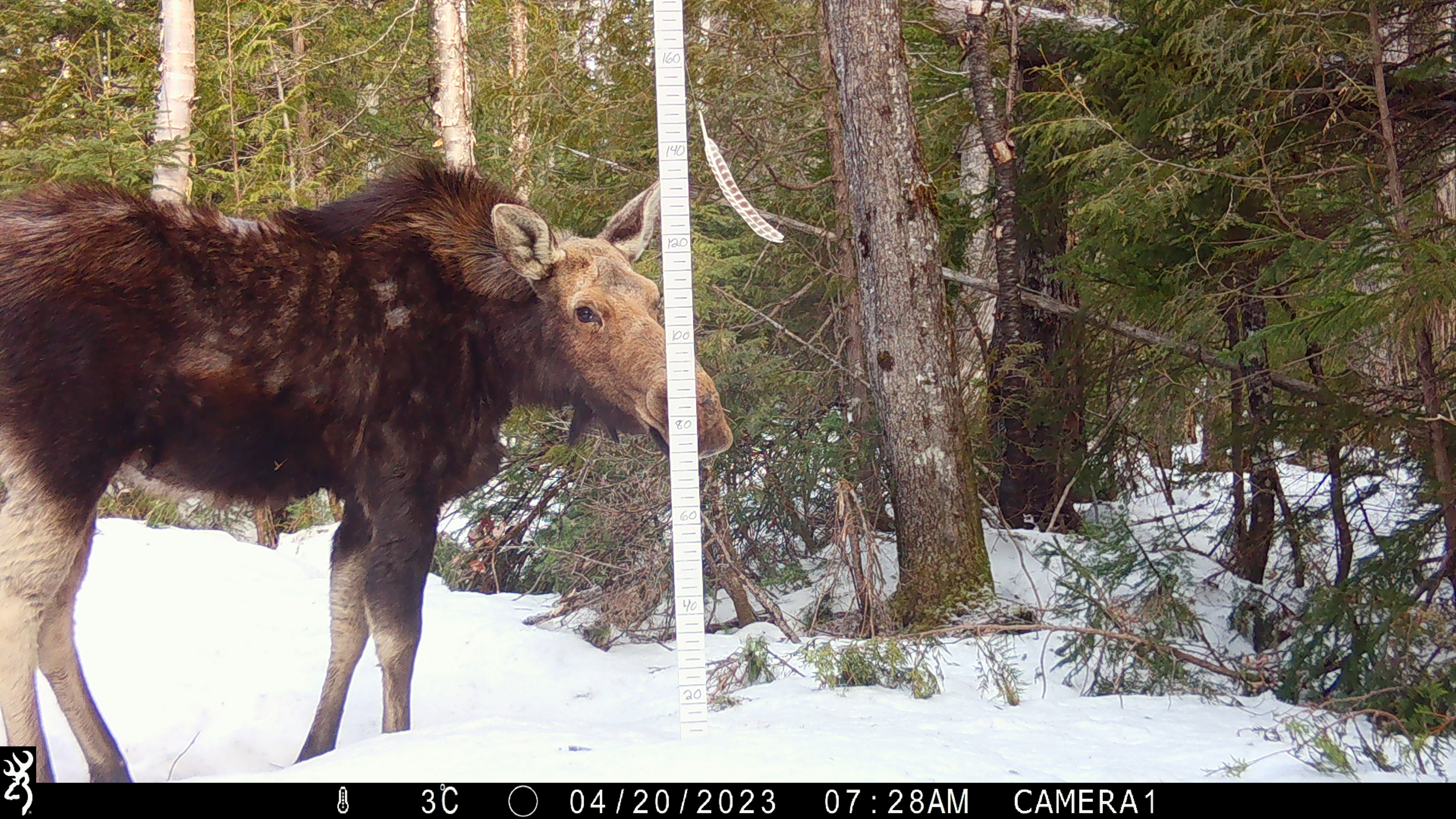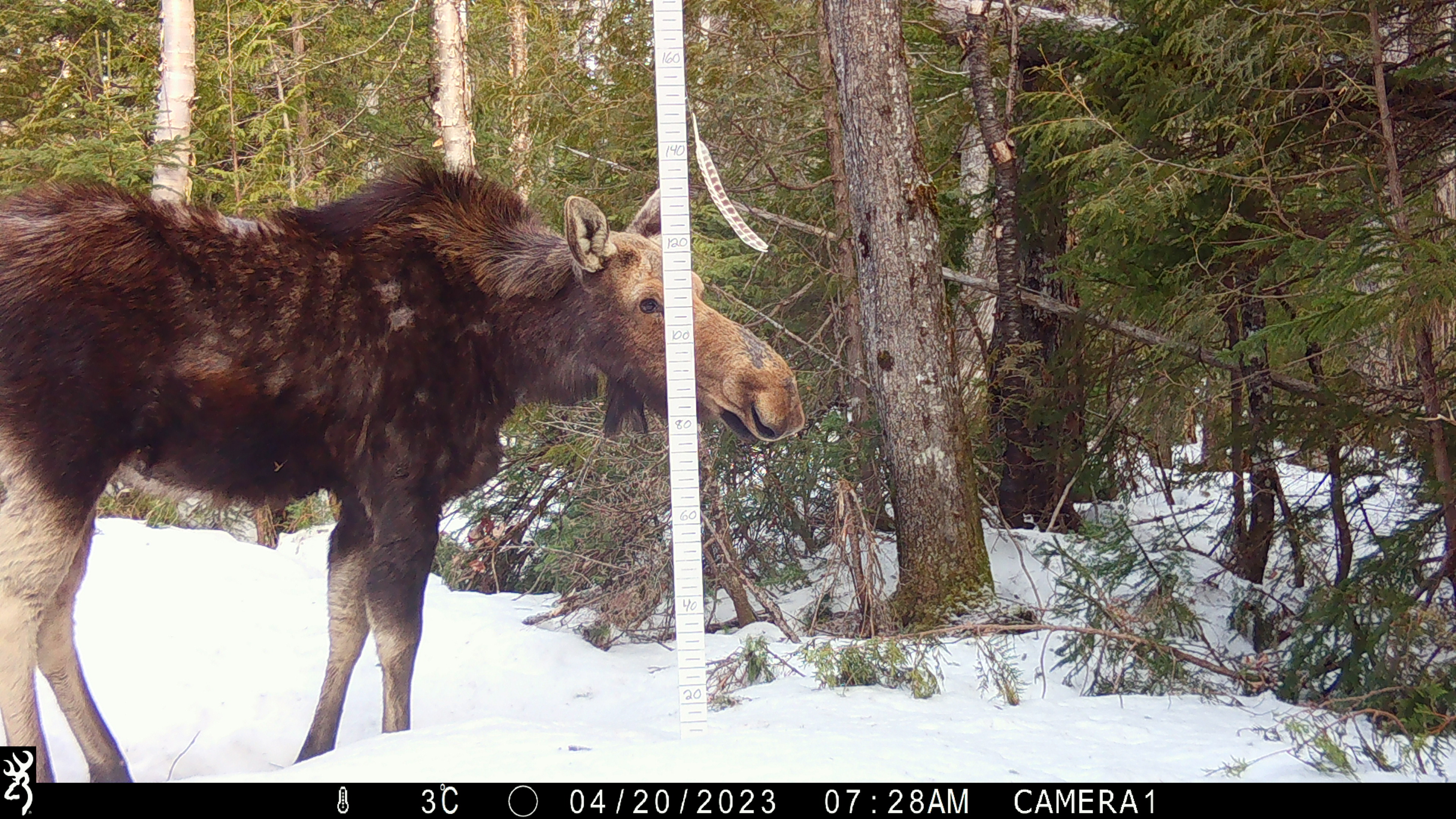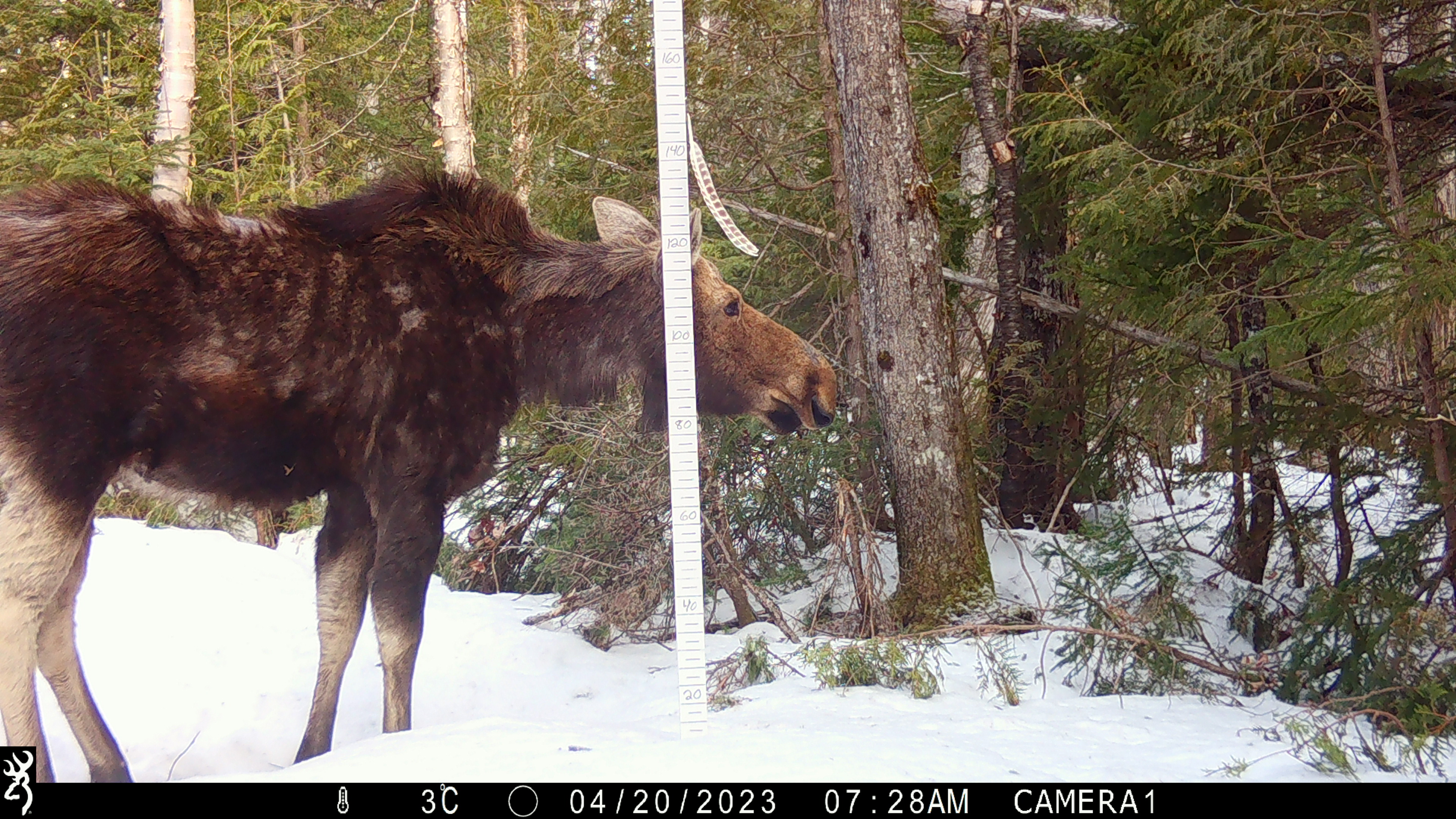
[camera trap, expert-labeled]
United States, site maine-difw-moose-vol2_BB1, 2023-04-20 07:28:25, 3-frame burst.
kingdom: Animalia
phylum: Chordata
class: Mammalia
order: Artiodactyla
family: Cervidae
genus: Alces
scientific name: Alces alces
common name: moose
Moose (Alces alces).